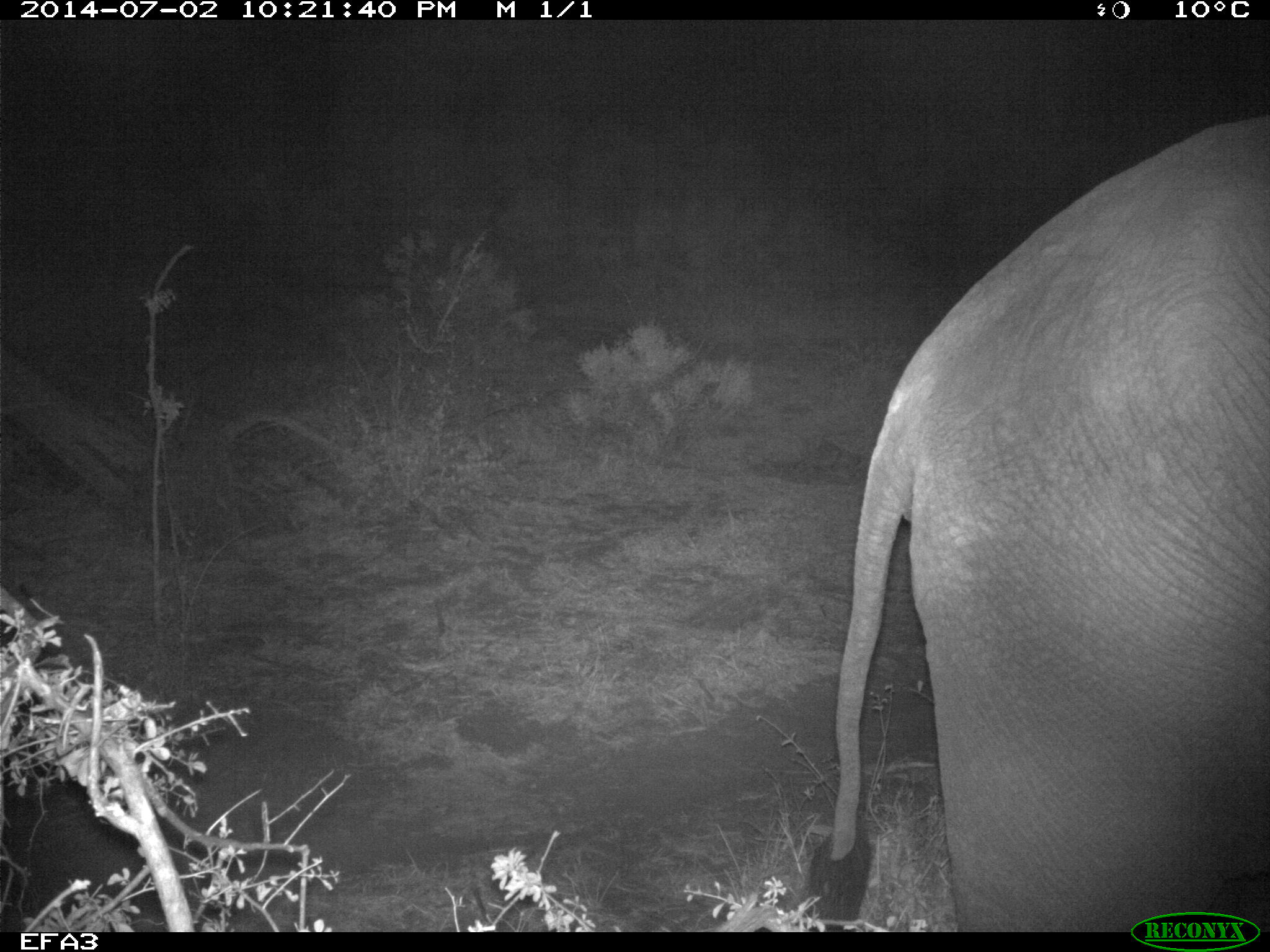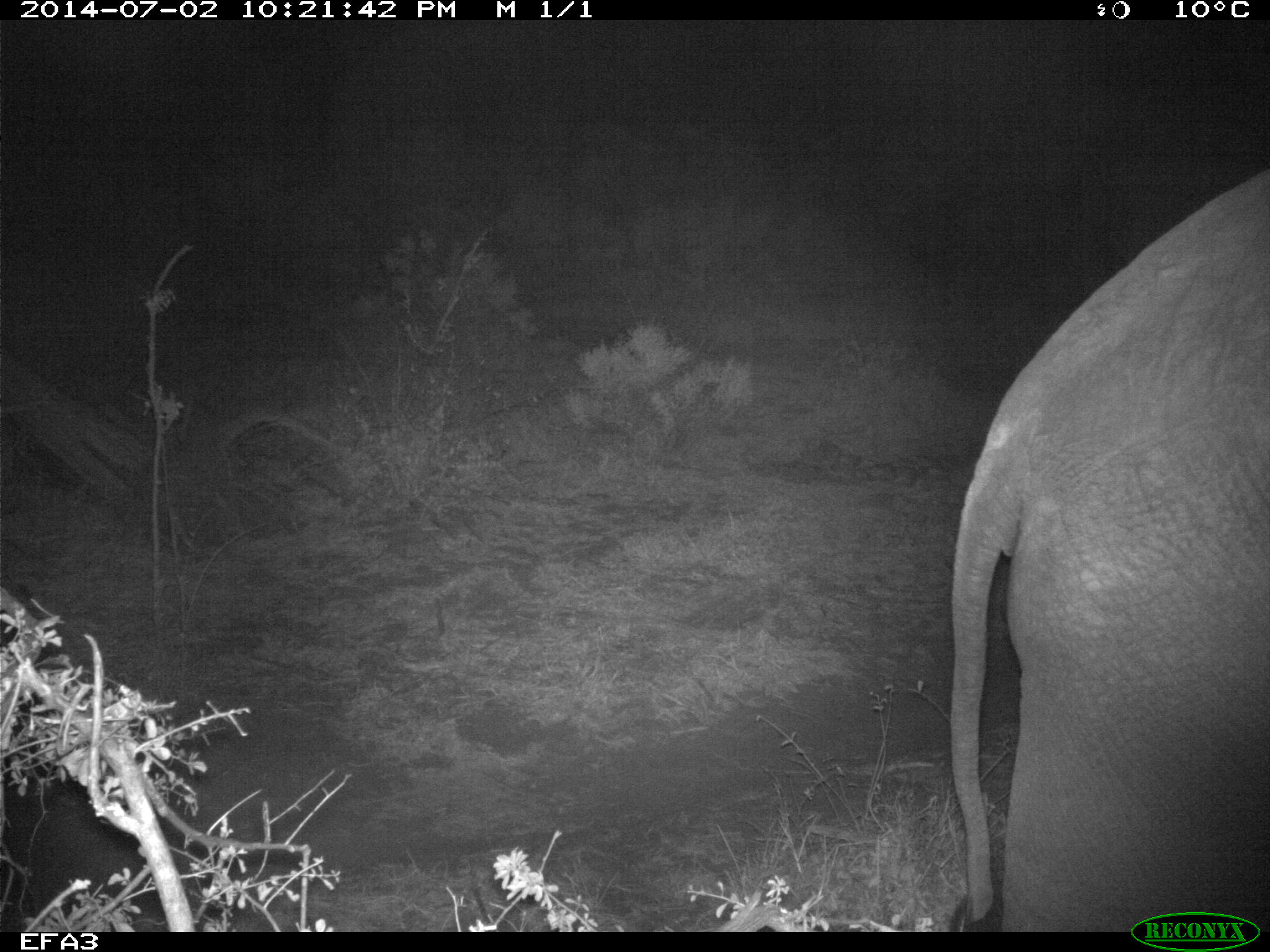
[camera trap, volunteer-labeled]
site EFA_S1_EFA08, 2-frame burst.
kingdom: Animalia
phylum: Chordata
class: Mammalia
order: Proboscidea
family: Elephantidae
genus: Loxodonta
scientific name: Loxodonta africana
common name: african bush elephant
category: elephant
Elephant (african bush elephant) (Loxodonta africana), count 1. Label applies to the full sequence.